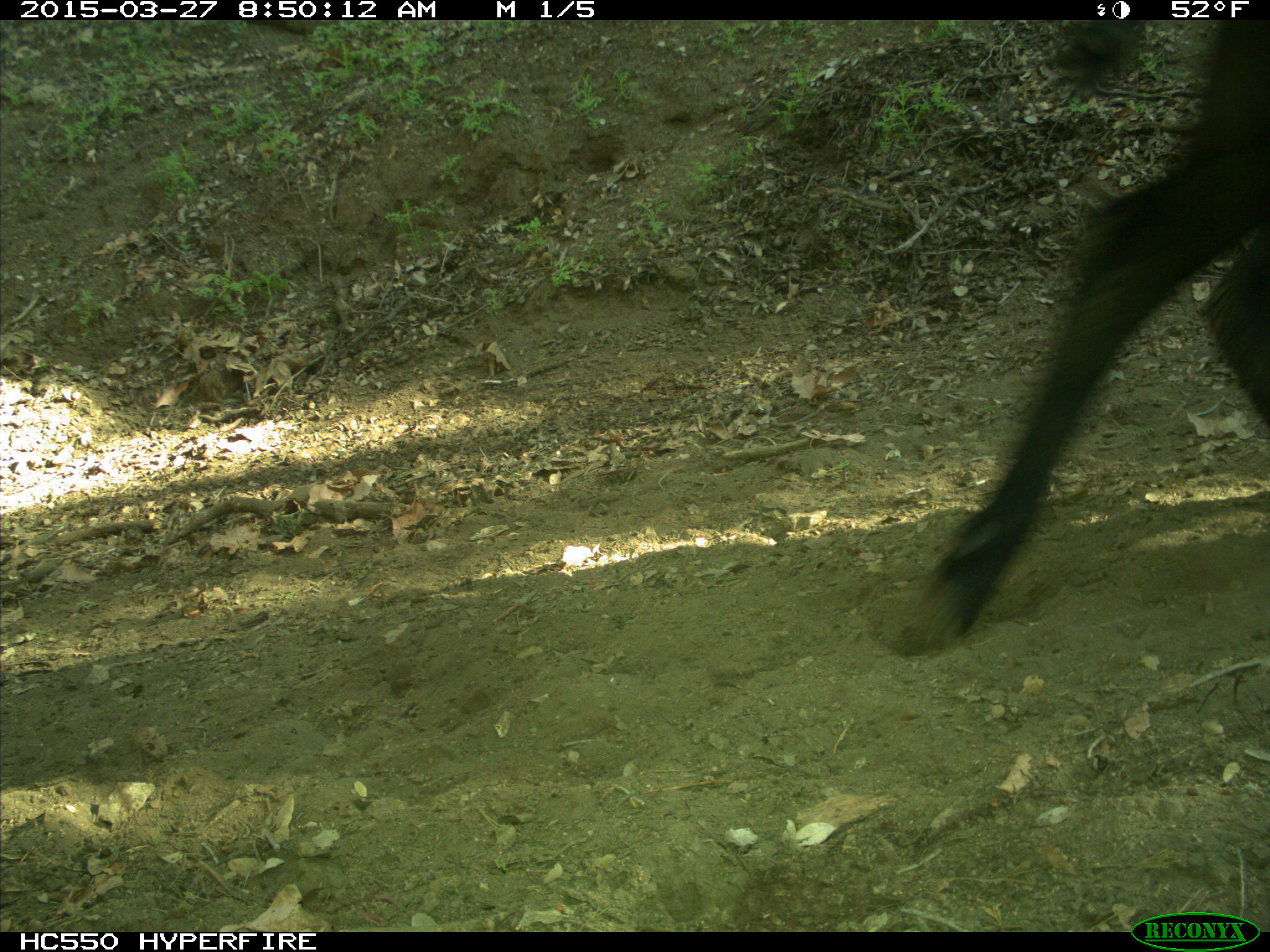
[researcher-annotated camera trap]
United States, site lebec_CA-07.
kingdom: Animalia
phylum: Chordata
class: Mammalia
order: Artiodactyla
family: Bovidae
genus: Bos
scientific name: Bos taurus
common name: domestic cow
Bos taurus (domestic cow).